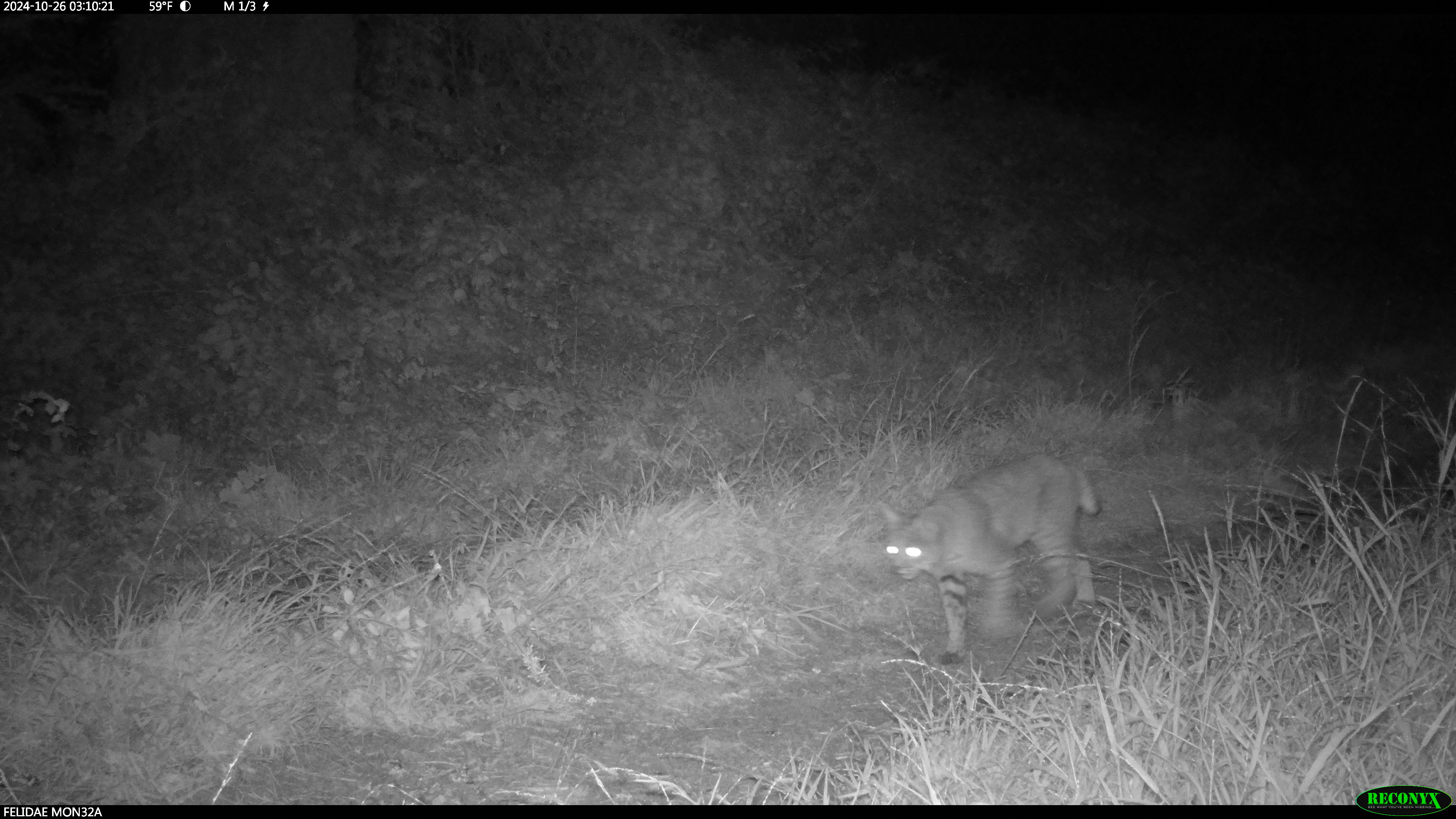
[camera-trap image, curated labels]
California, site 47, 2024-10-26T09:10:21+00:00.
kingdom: Animalia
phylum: Chordata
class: Mammalia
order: Carnivora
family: Felidae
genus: Lynx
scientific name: Lynx rufus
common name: bobcat